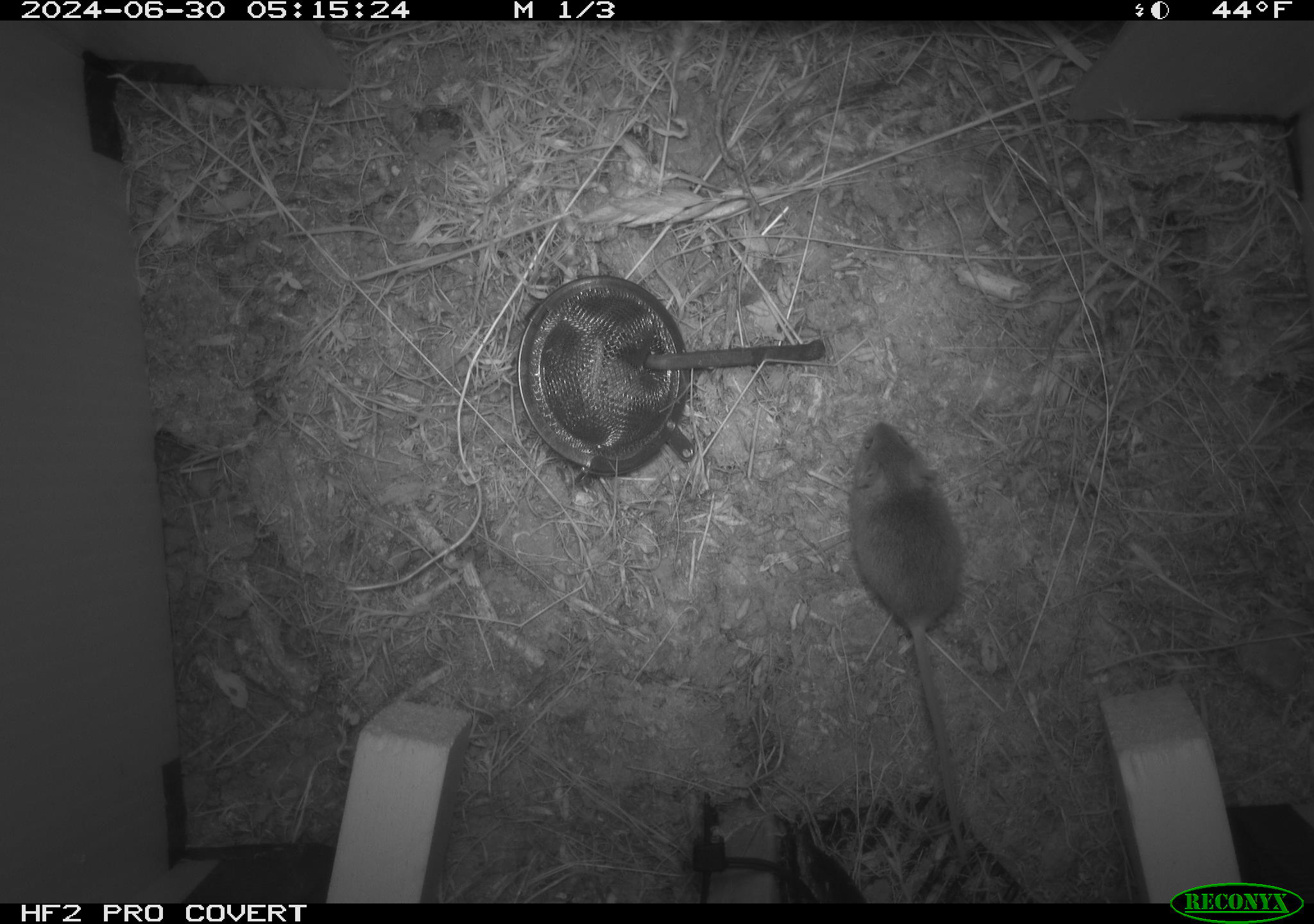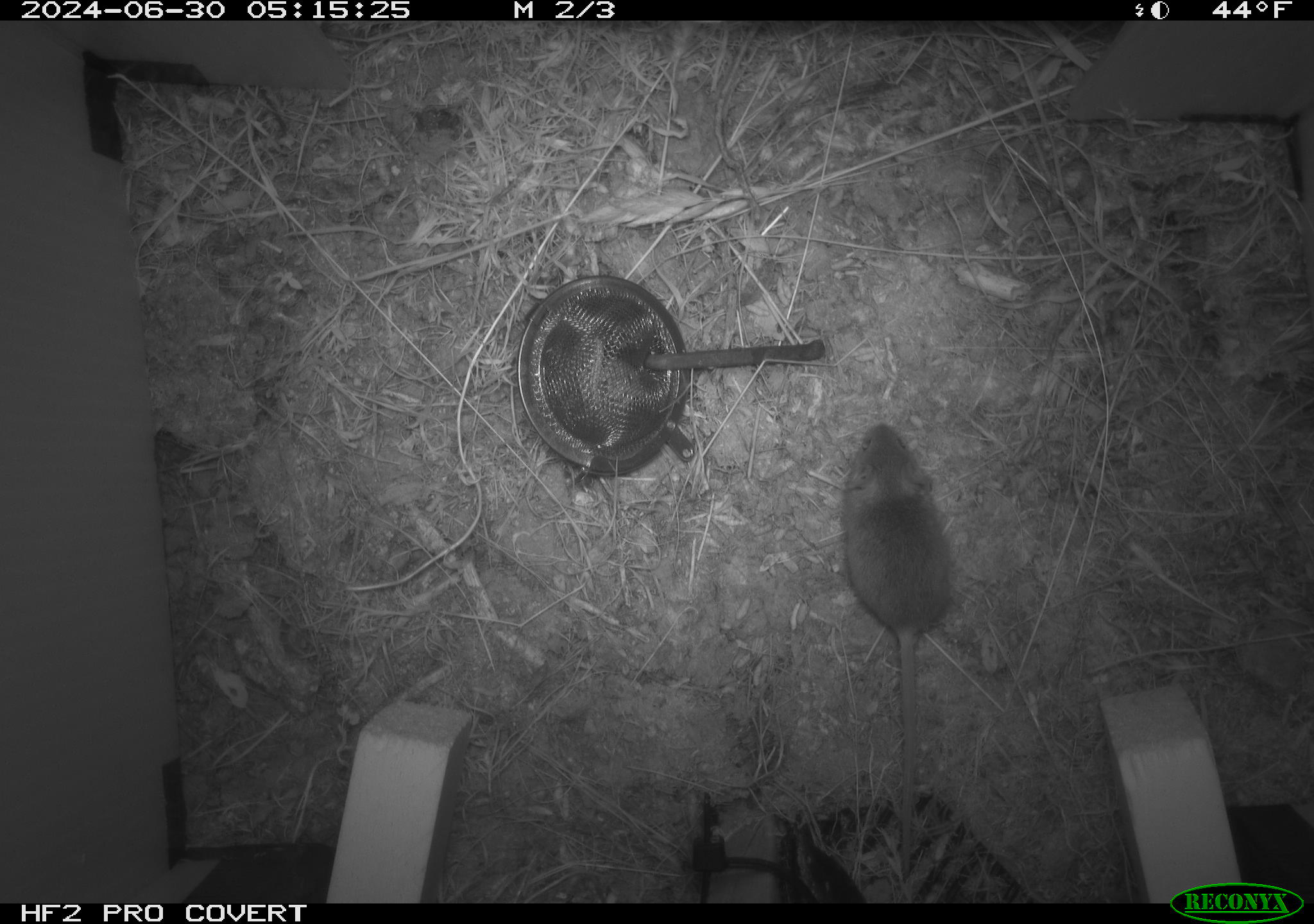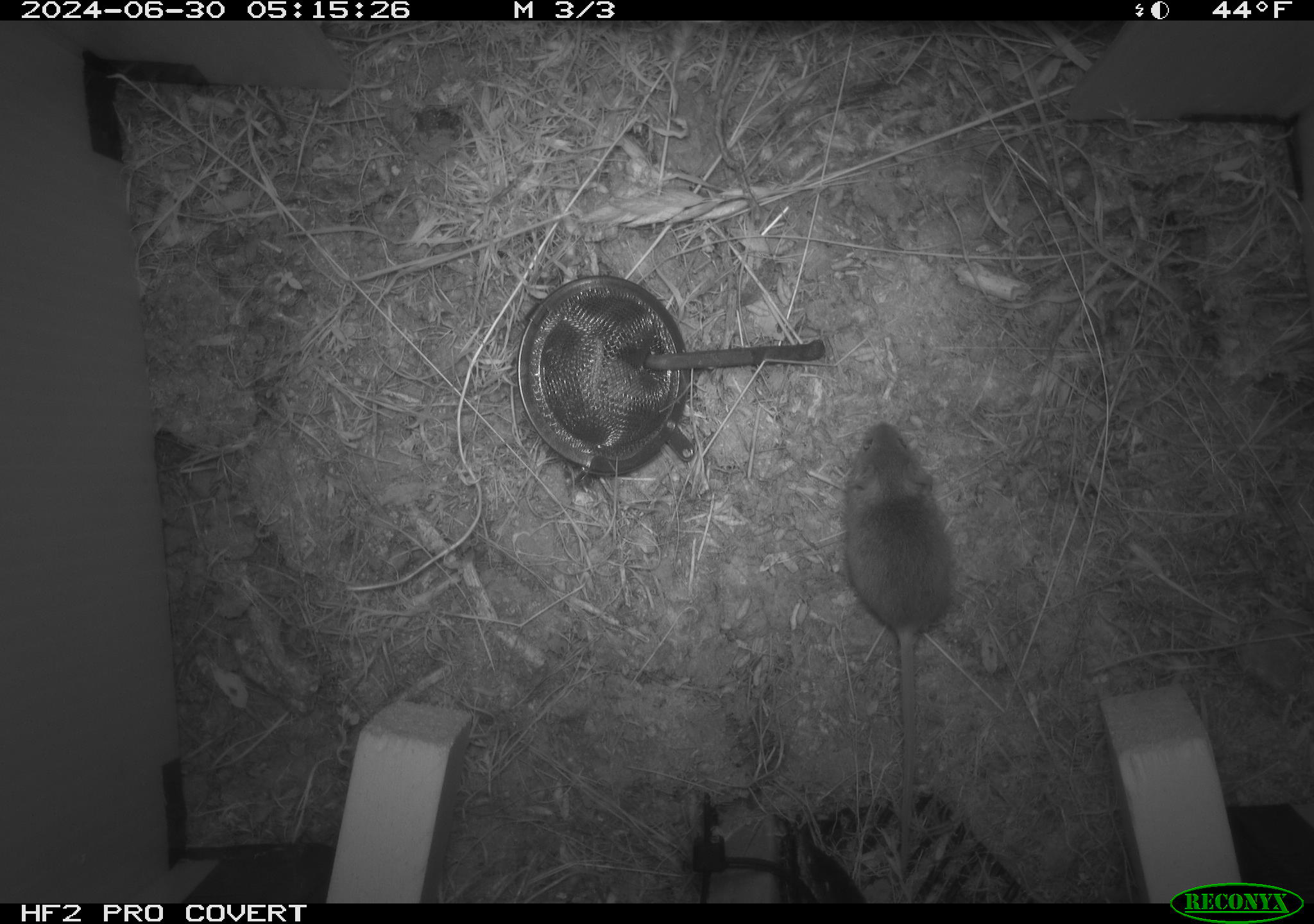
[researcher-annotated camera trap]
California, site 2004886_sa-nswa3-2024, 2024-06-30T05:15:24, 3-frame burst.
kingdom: Animalia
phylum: Chordata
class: Mammalia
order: Rodentia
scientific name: Rodentia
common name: rodent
Rodent (Rodentia).